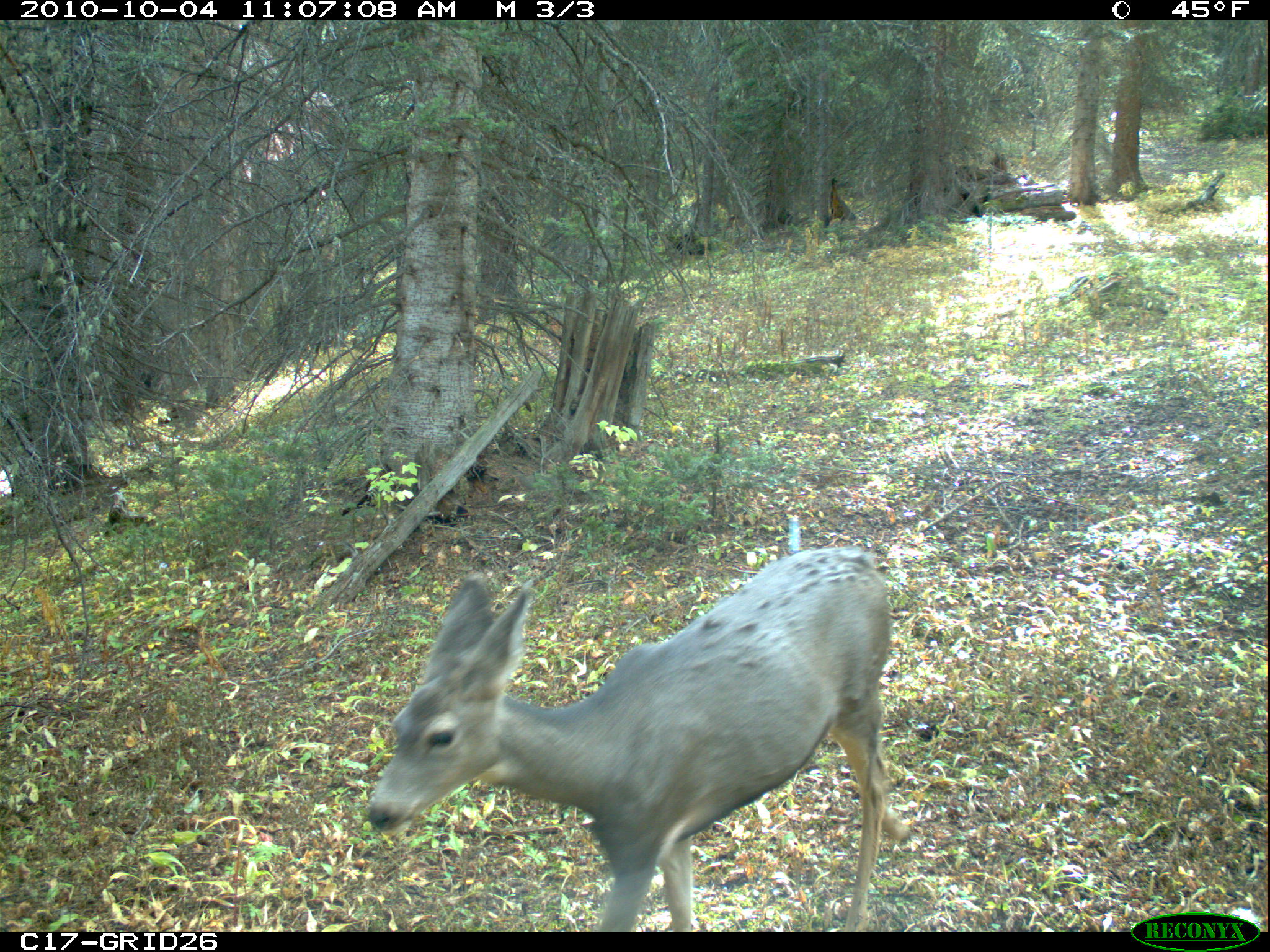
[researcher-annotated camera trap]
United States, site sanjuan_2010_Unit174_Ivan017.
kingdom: Animalia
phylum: Chordata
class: Mammalia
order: Artiodactyla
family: Cervidae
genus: Odocoileus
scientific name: Odocoileus hemionus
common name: mule deer